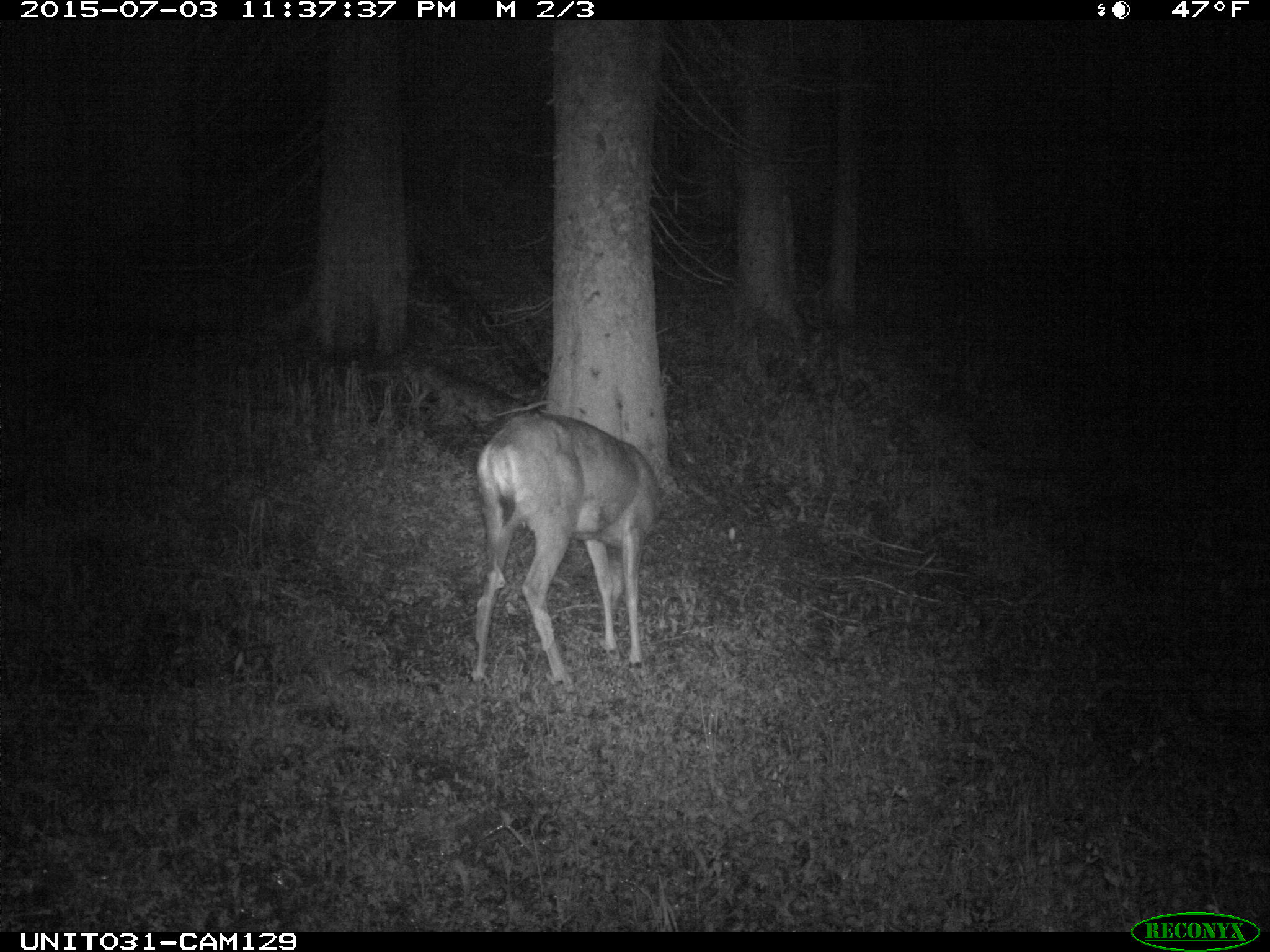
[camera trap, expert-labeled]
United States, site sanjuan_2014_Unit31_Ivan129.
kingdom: Animalia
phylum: Chordata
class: Mammalia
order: Artiodactyla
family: Cervidae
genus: Odocoileus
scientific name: Odocoileus hemionus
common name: mule deer